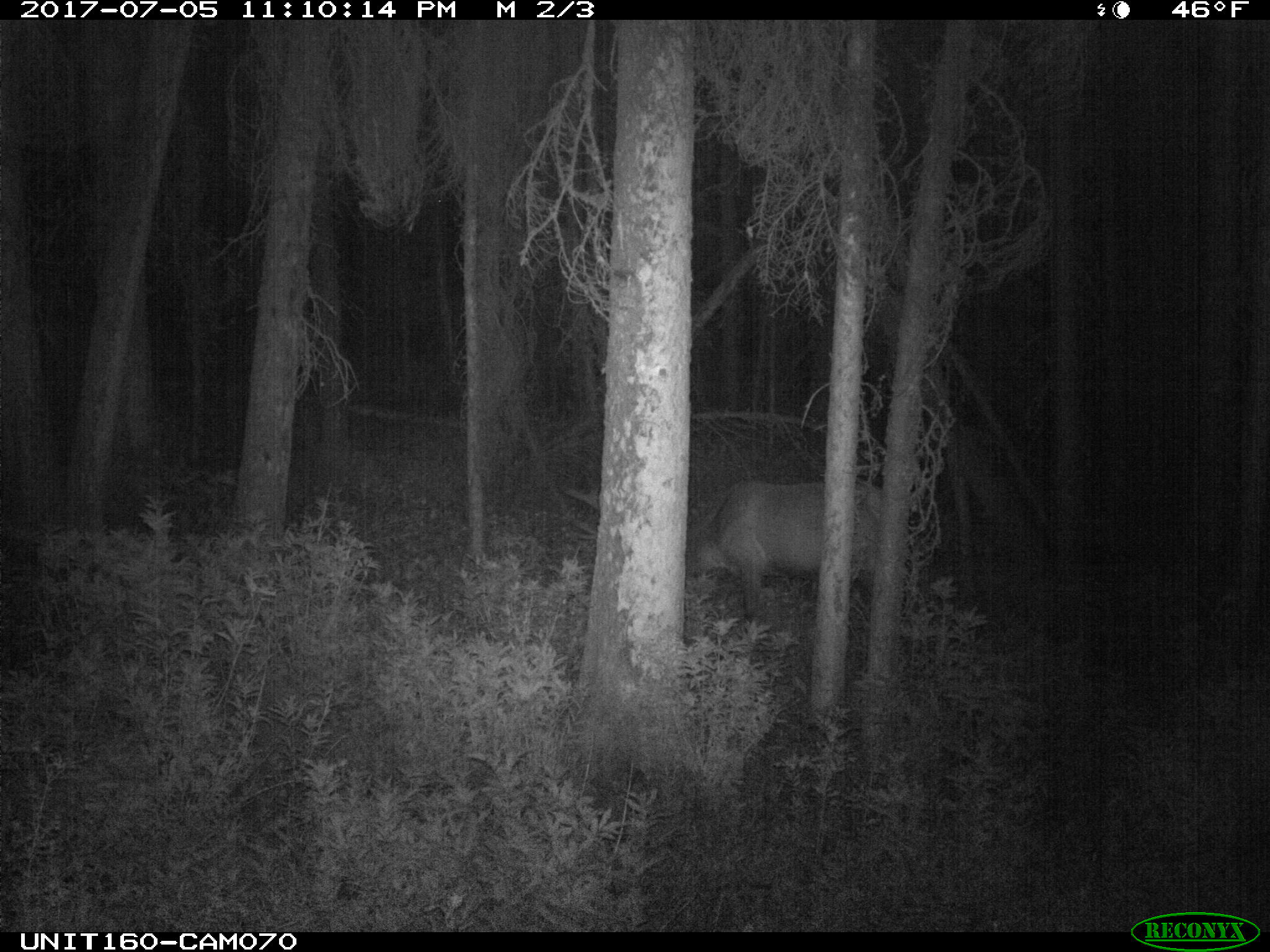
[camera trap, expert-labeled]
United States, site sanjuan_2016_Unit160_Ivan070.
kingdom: Animalia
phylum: Chordata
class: Mammalia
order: Artiodactyla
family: Cervidae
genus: Cervus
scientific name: Cervus elaphus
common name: red deer